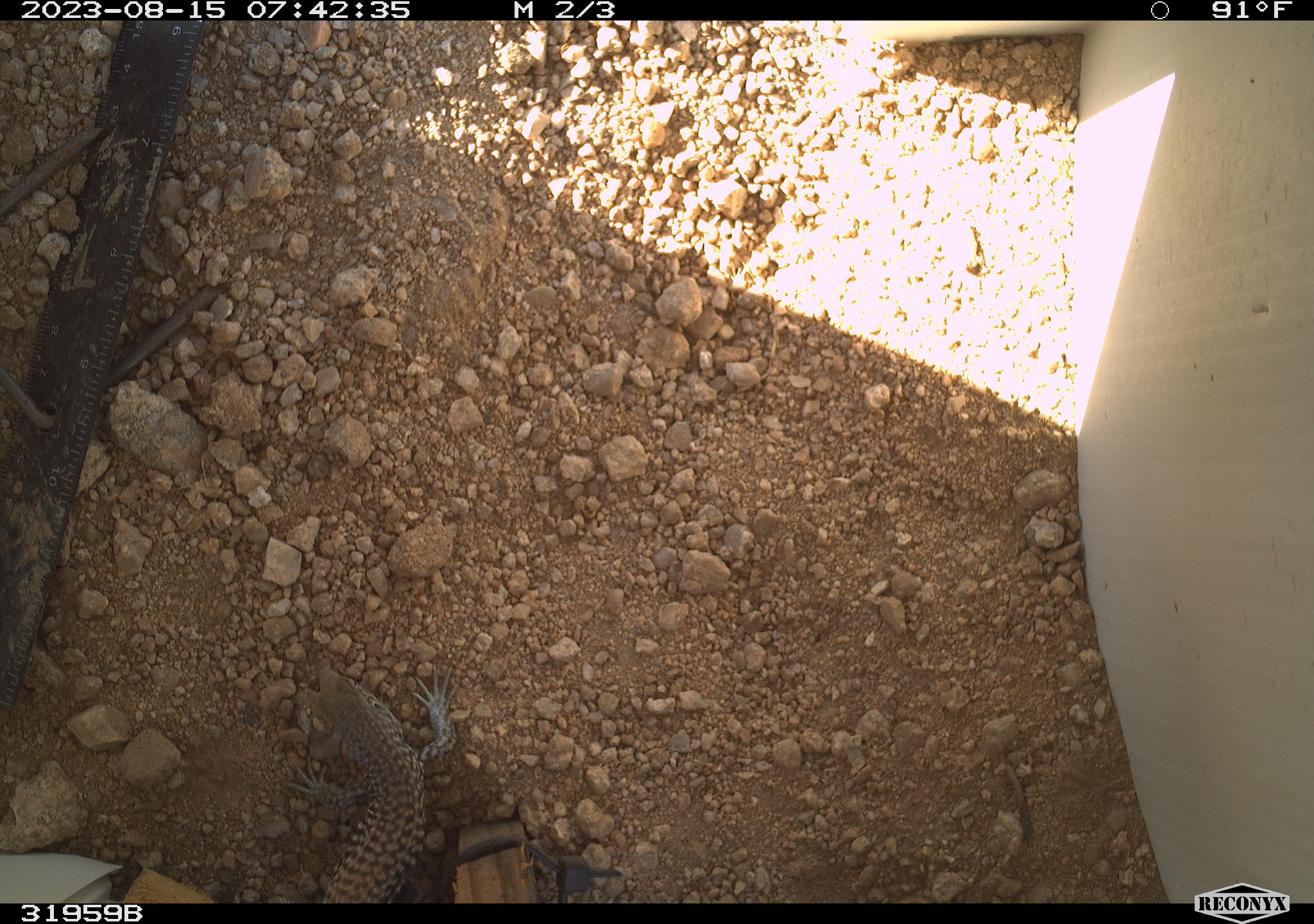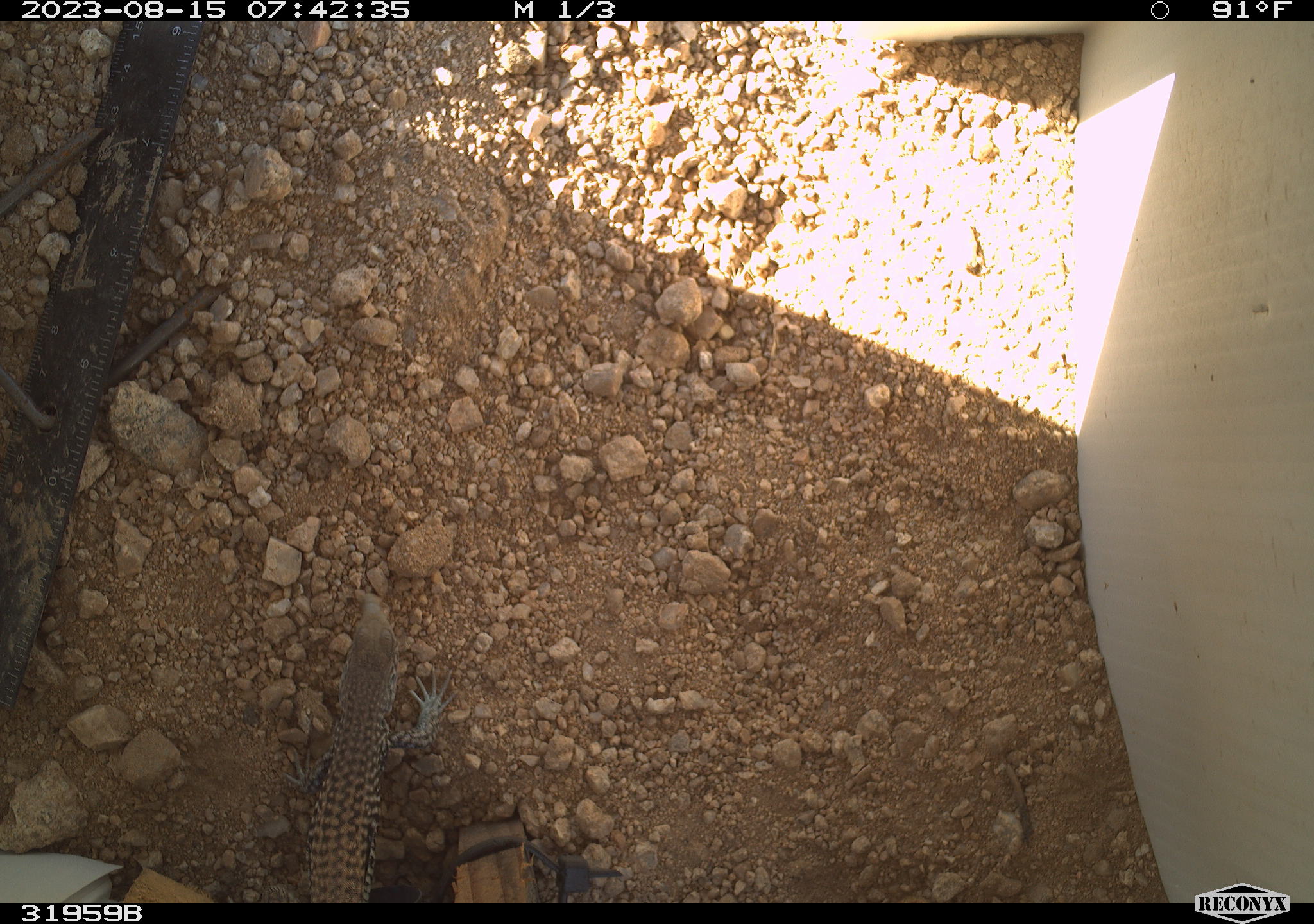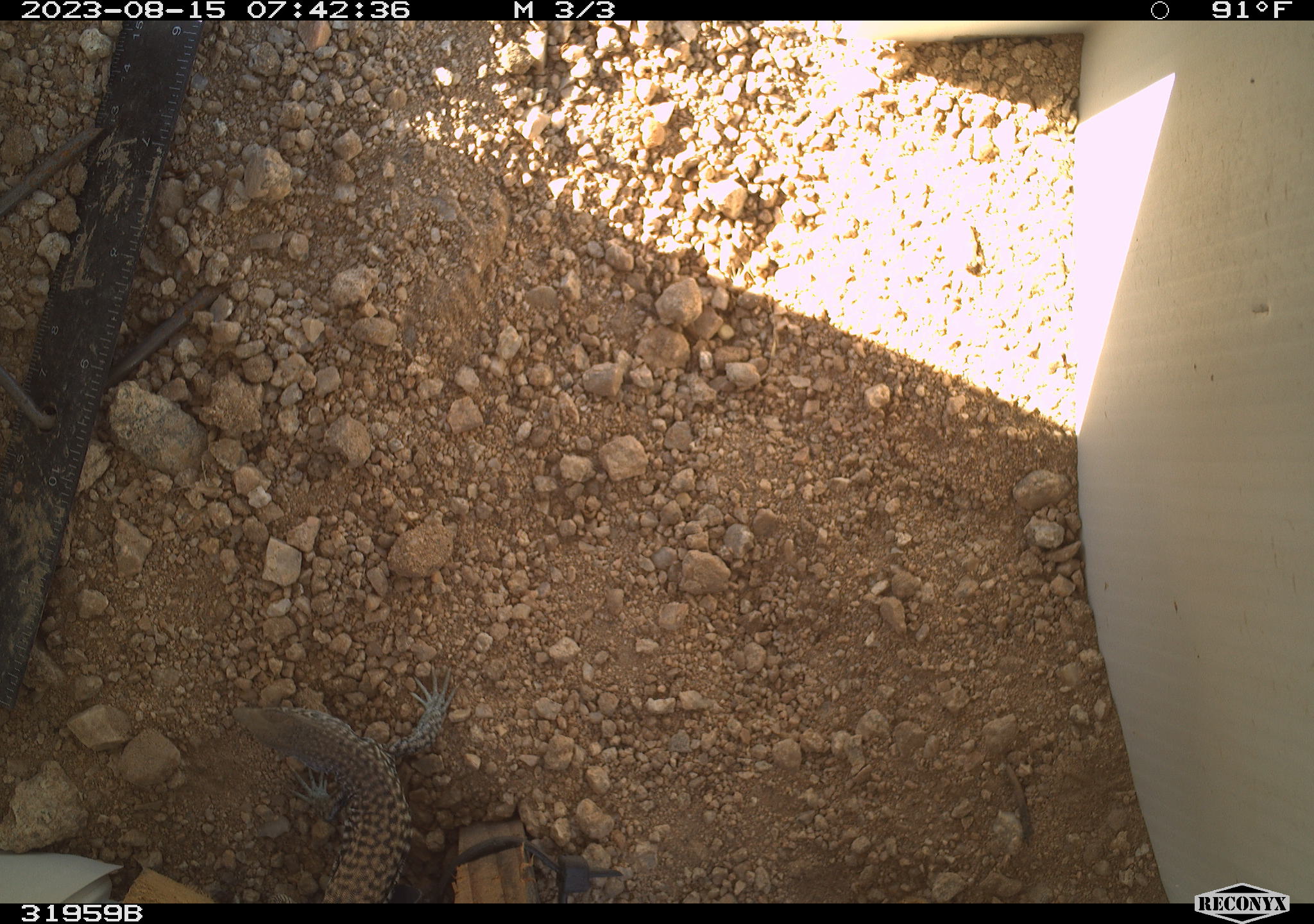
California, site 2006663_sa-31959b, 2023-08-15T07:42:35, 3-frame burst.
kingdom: Animalia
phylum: Chordata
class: Reptilia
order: Squamata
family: Teiidae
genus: Aspidoscelis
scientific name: Aspidoscelis tigris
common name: western whiptail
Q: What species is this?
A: Western whiptail (Aspidoscelis tigris).